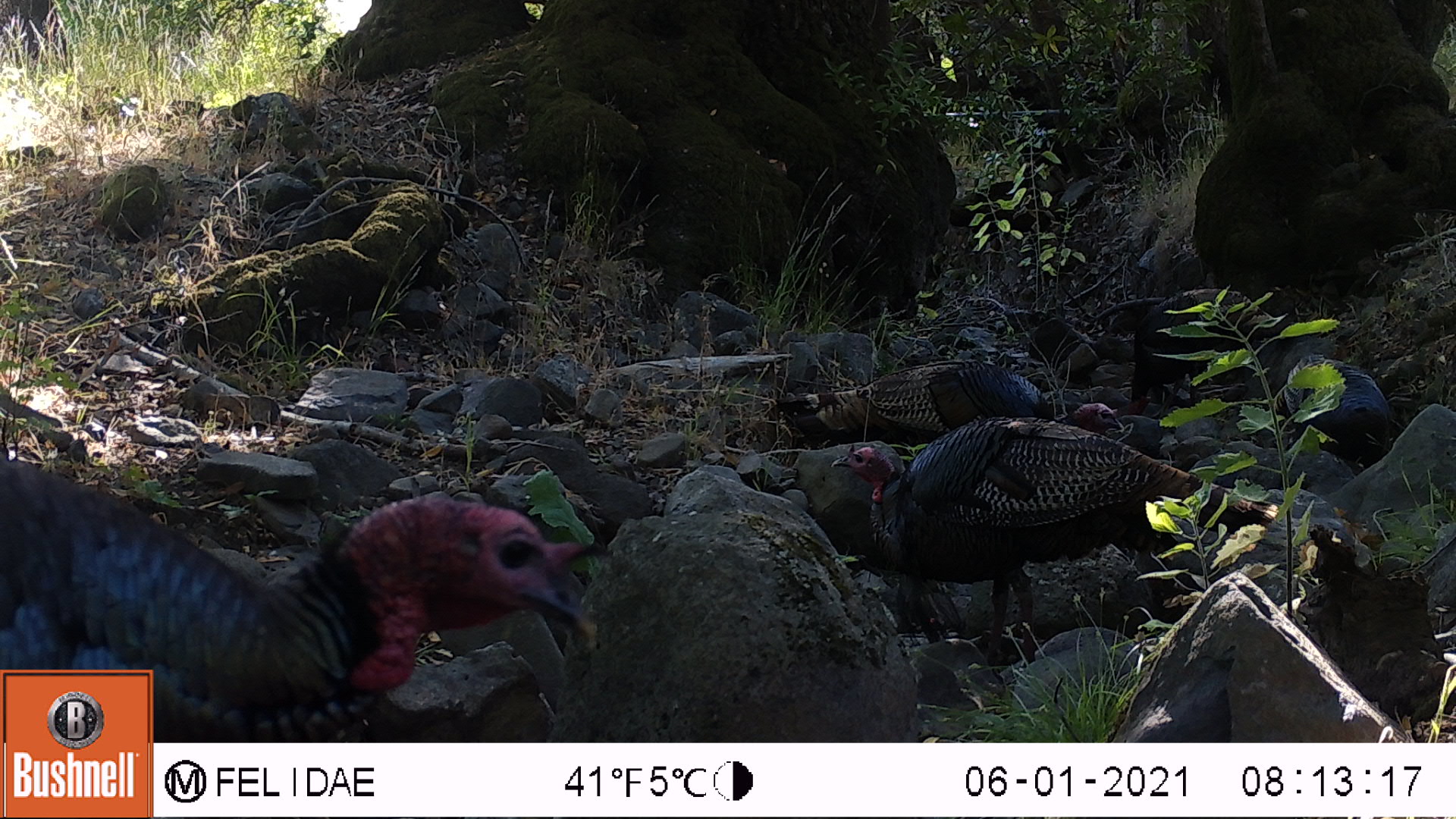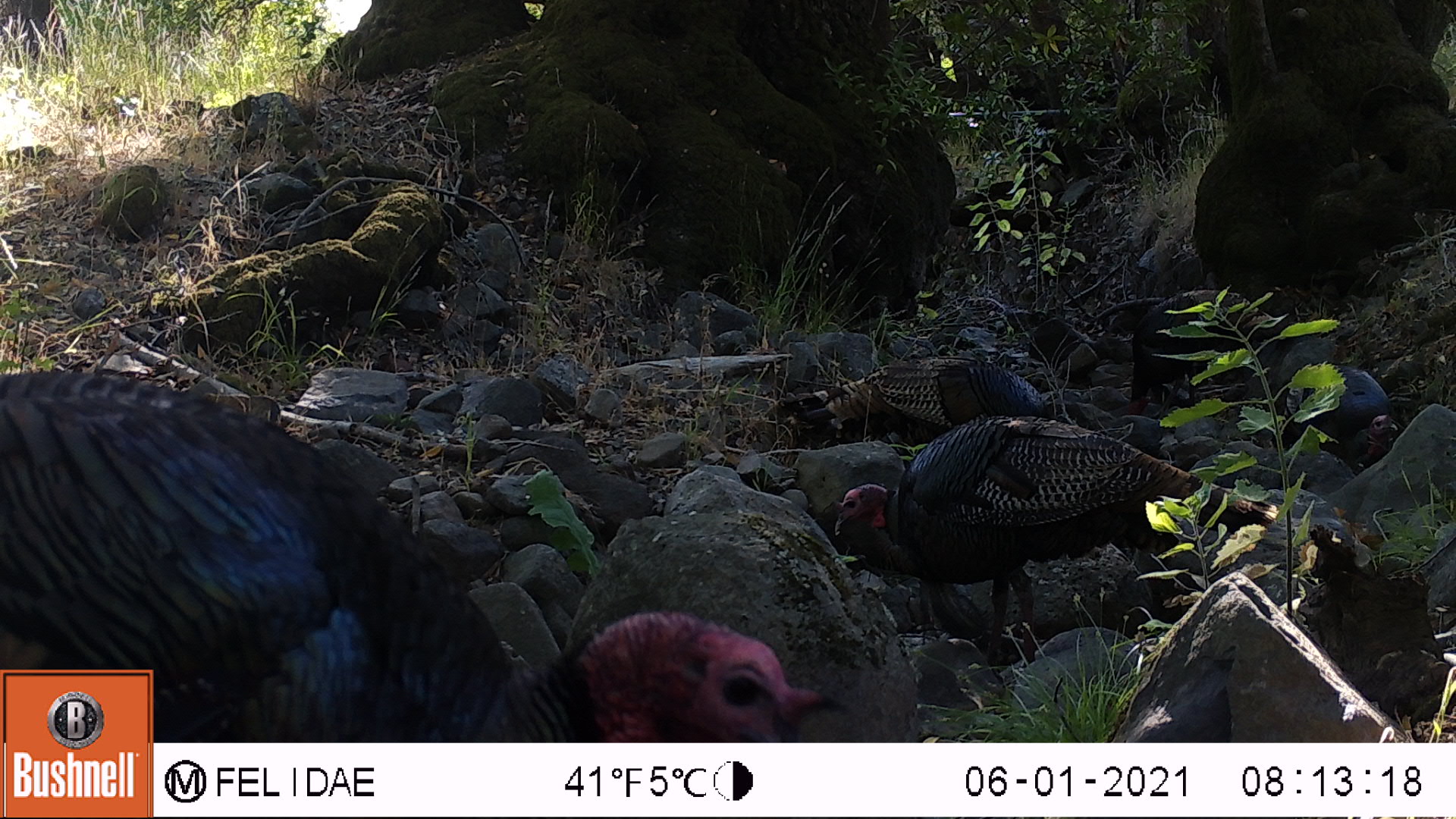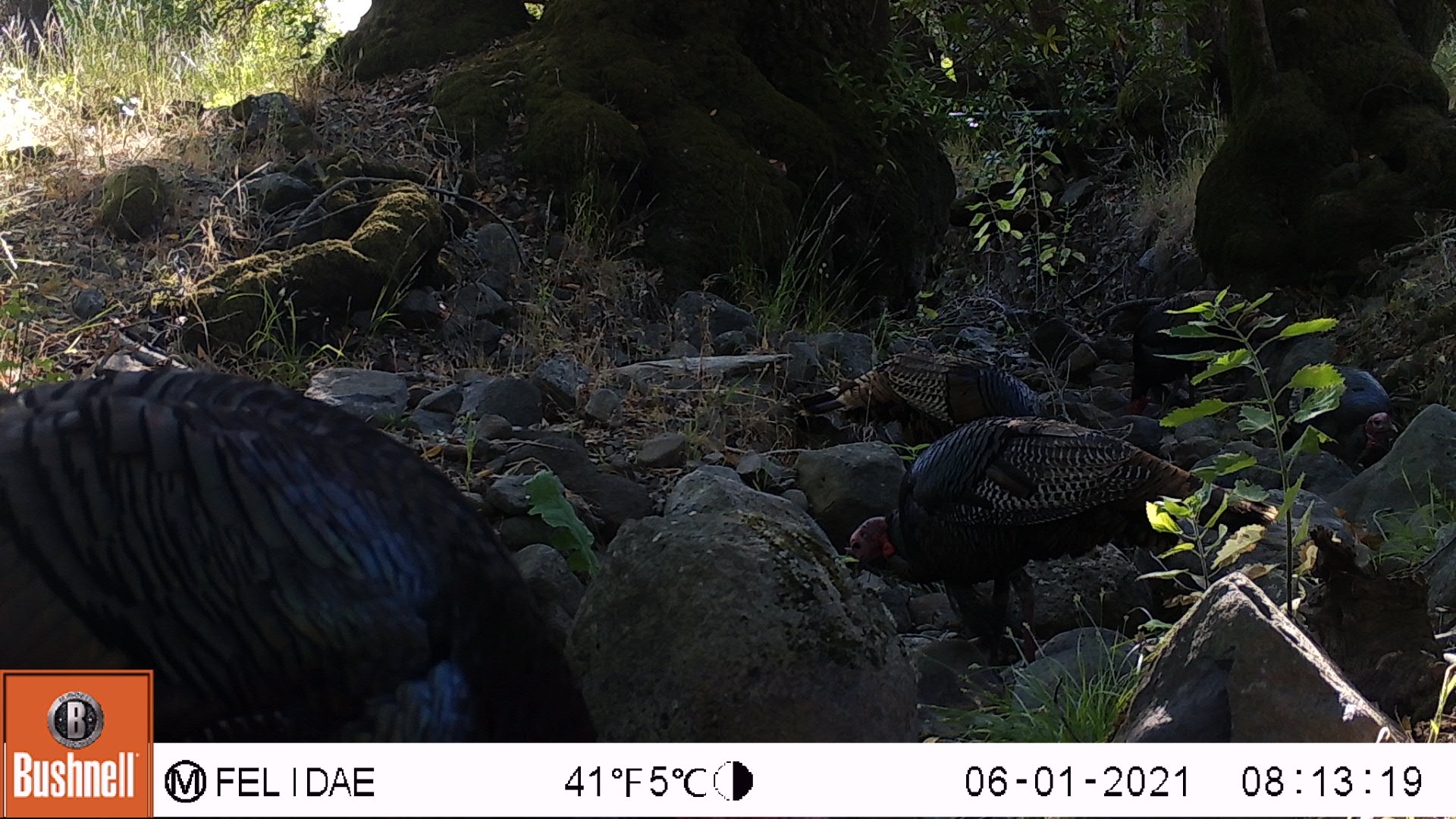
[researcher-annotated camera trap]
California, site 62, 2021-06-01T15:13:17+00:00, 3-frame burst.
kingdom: Animalia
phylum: Chordata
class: Aves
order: Galliformes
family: Phasianidae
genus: Meleagris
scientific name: Meleagris gallopavo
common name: turkey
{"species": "turkey (Meleagris gallopavo)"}